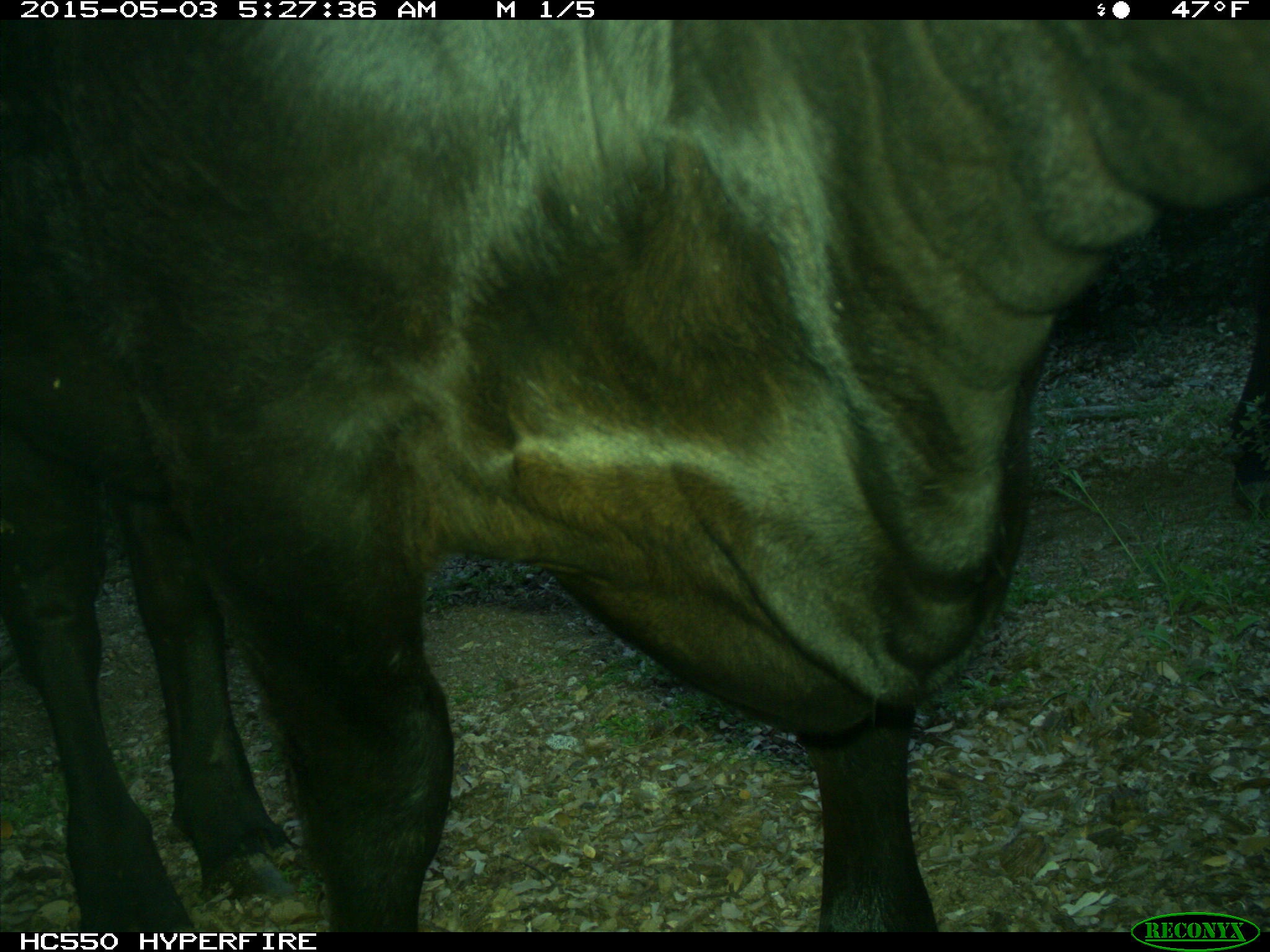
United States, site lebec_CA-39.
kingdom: Animalia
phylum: Chordata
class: Mammalia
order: Artiodactyla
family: Bovidae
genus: Bos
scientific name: Bos taurus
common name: domestic cow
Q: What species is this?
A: Bos taurus (domestic cow).